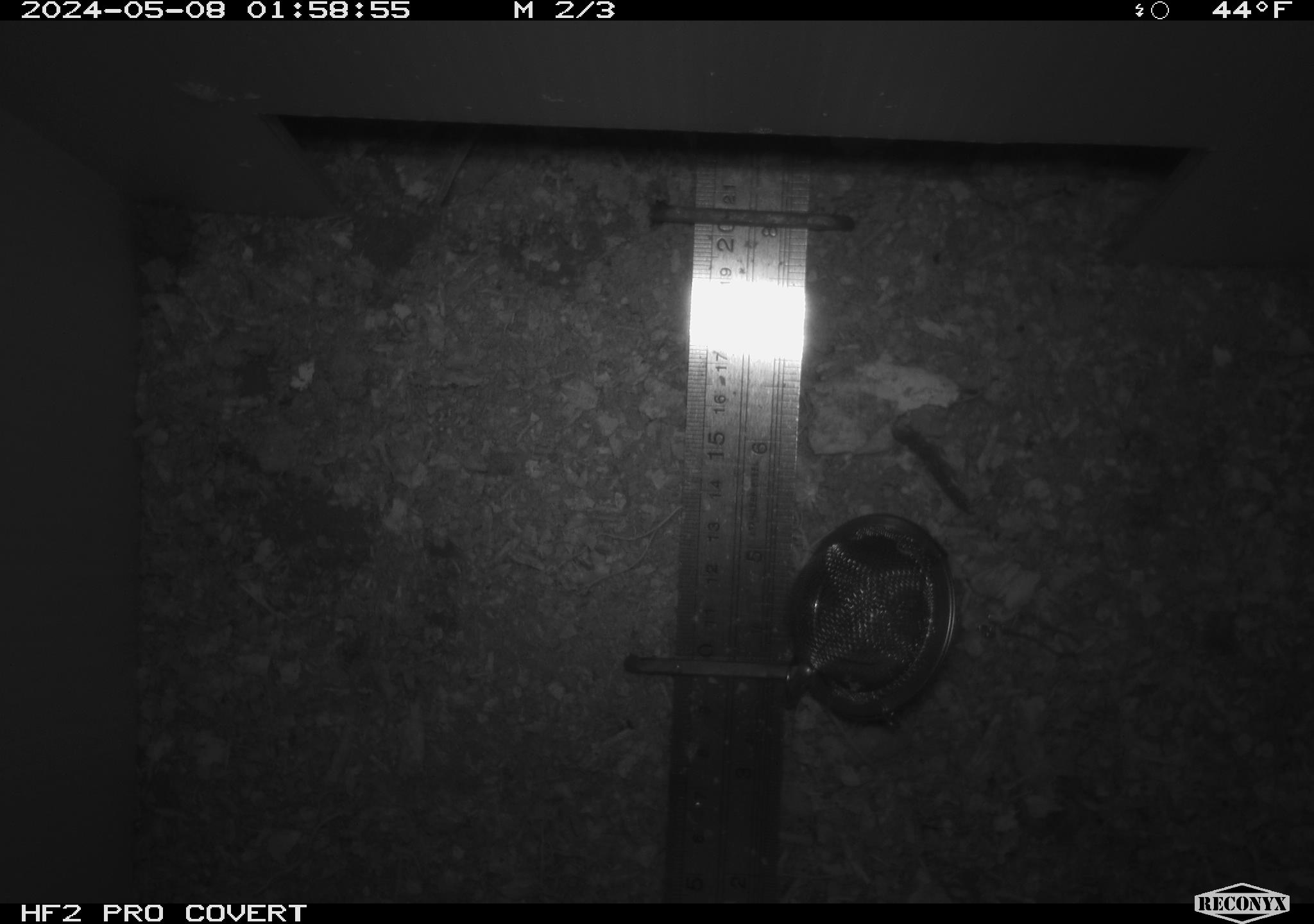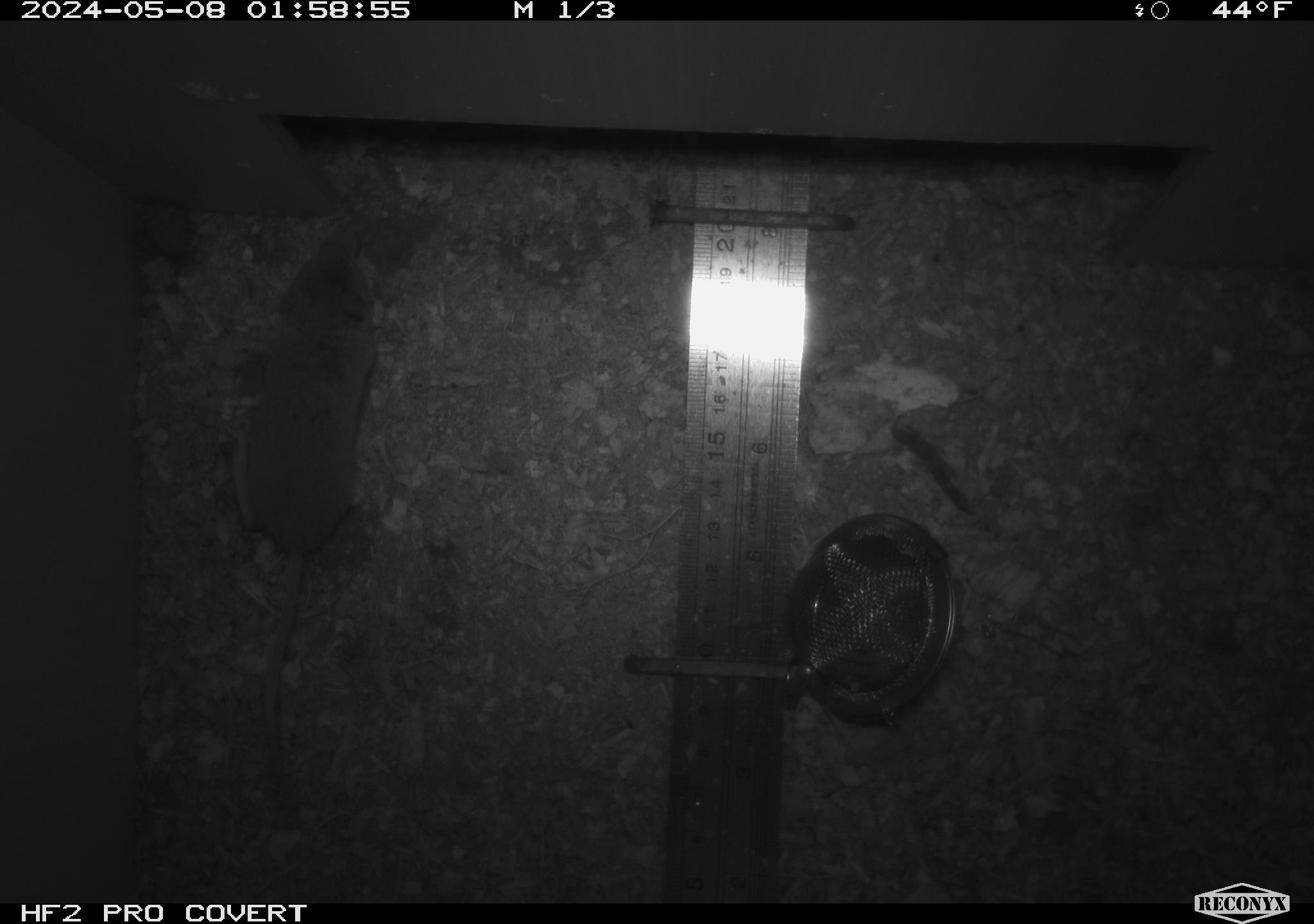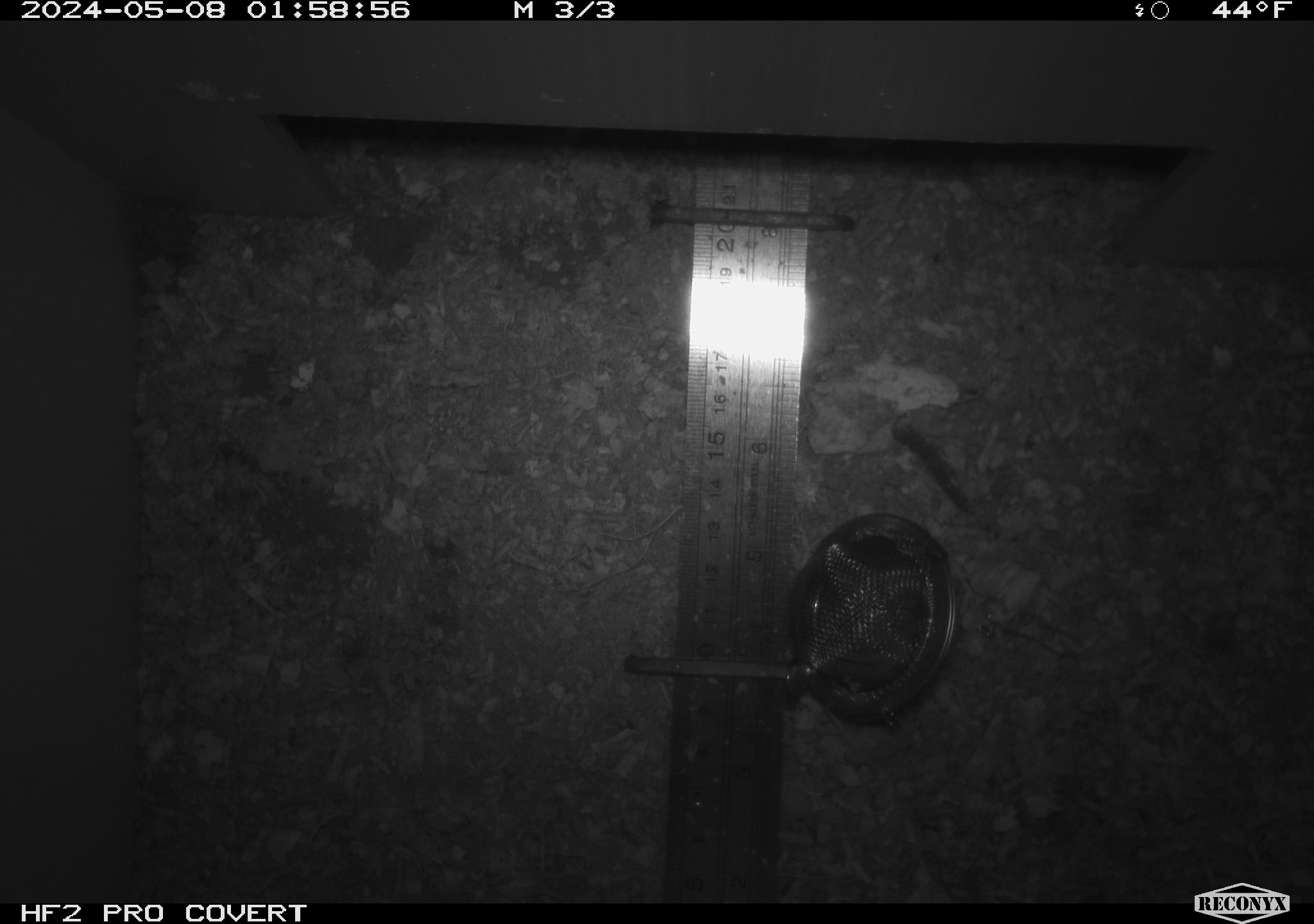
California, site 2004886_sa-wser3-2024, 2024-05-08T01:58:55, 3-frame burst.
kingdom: Animalia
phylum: Chordata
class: Mammalia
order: Eulipotyphla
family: Soricidae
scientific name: Soricidae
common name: shrews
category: soricidae family